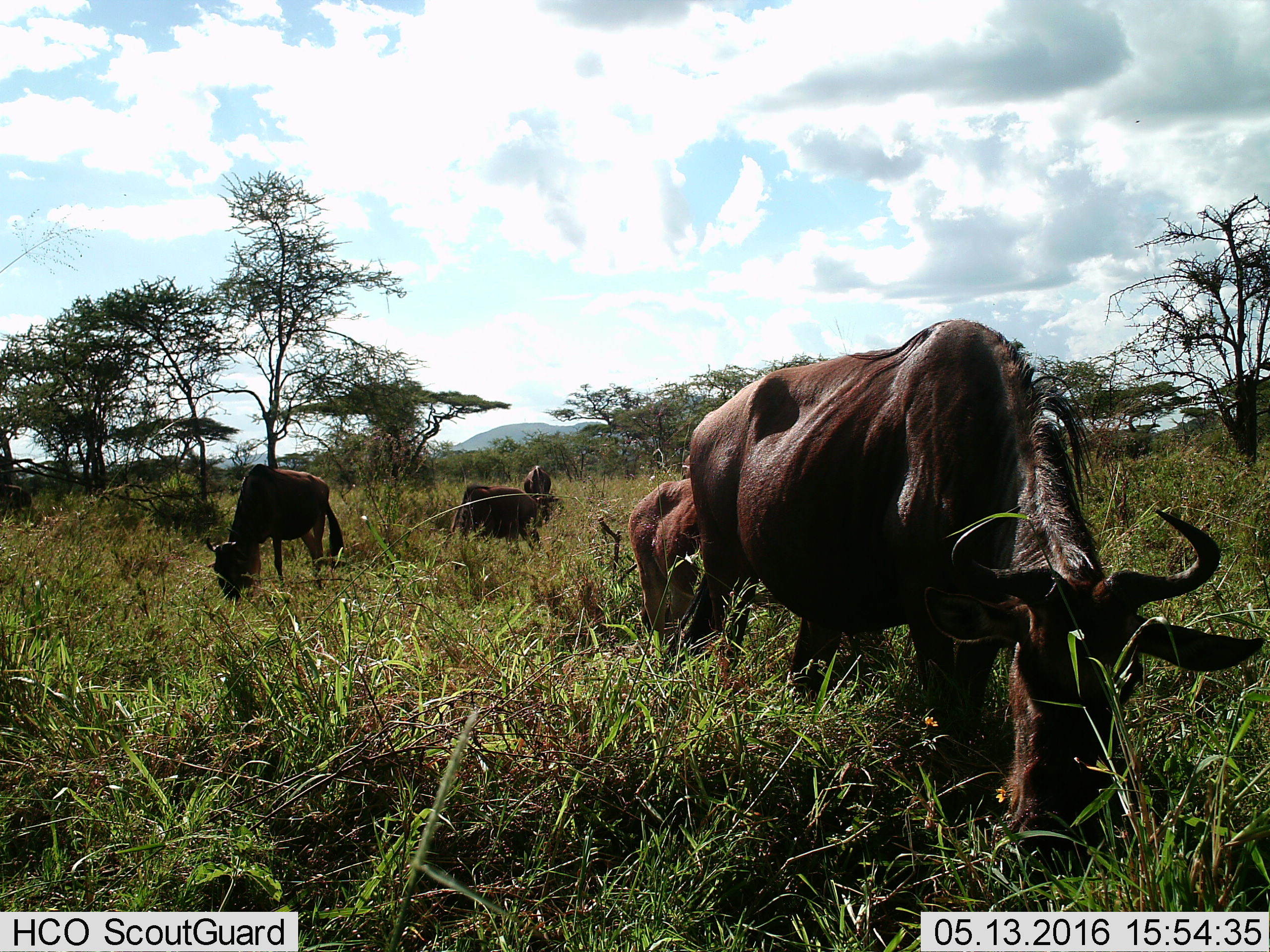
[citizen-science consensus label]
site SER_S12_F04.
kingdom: Animalia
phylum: Chordata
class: Mammalia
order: Artiodactyla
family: Bovidae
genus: Connochaetes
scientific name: Connochaetes taurinus taurinus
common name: blue wildebeest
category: wildebeestblue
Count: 5.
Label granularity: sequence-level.